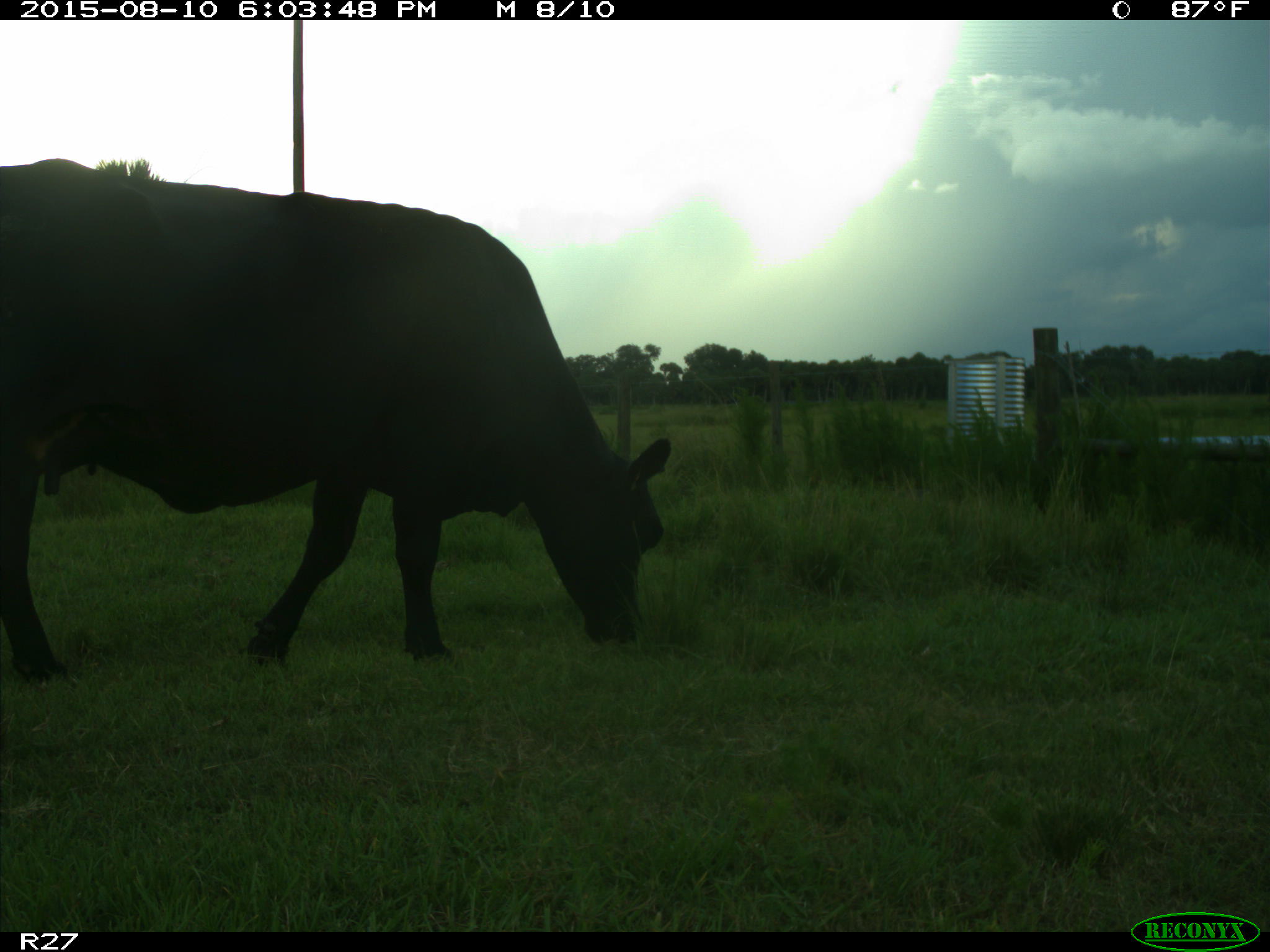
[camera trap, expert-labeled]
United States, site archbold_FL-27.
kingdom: Animalia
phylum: Chordata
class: Mammalia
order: Artiodactyla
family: Bovidae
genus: Bos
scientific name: Bos taurus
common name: domestic cow